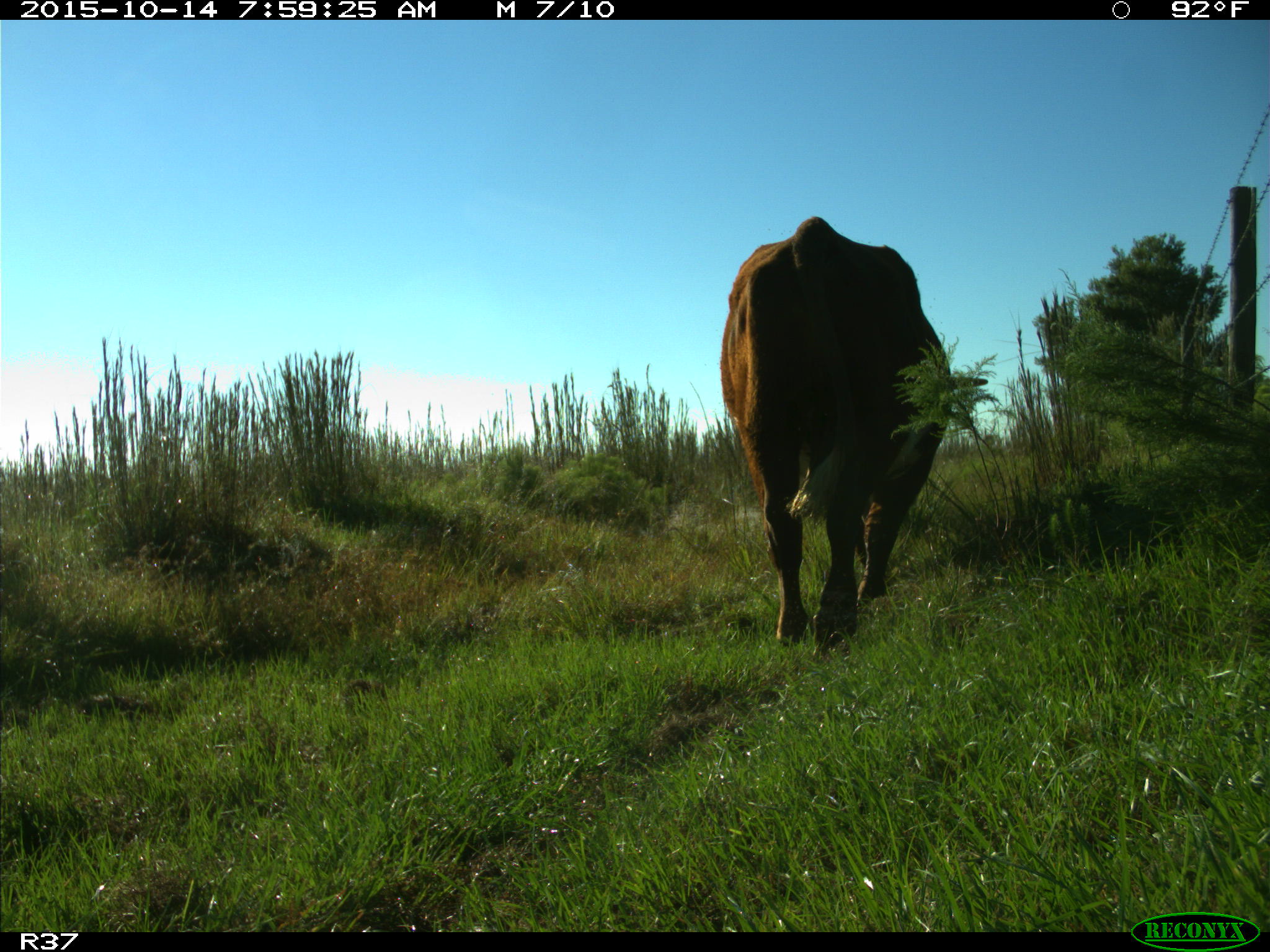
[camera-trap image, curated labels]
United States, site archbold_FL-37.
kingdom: Animalia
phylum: Chordata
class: Mammalia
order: Artiodactyla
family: Bovidae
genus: Bos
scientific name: Bos taurus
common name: domestic cow